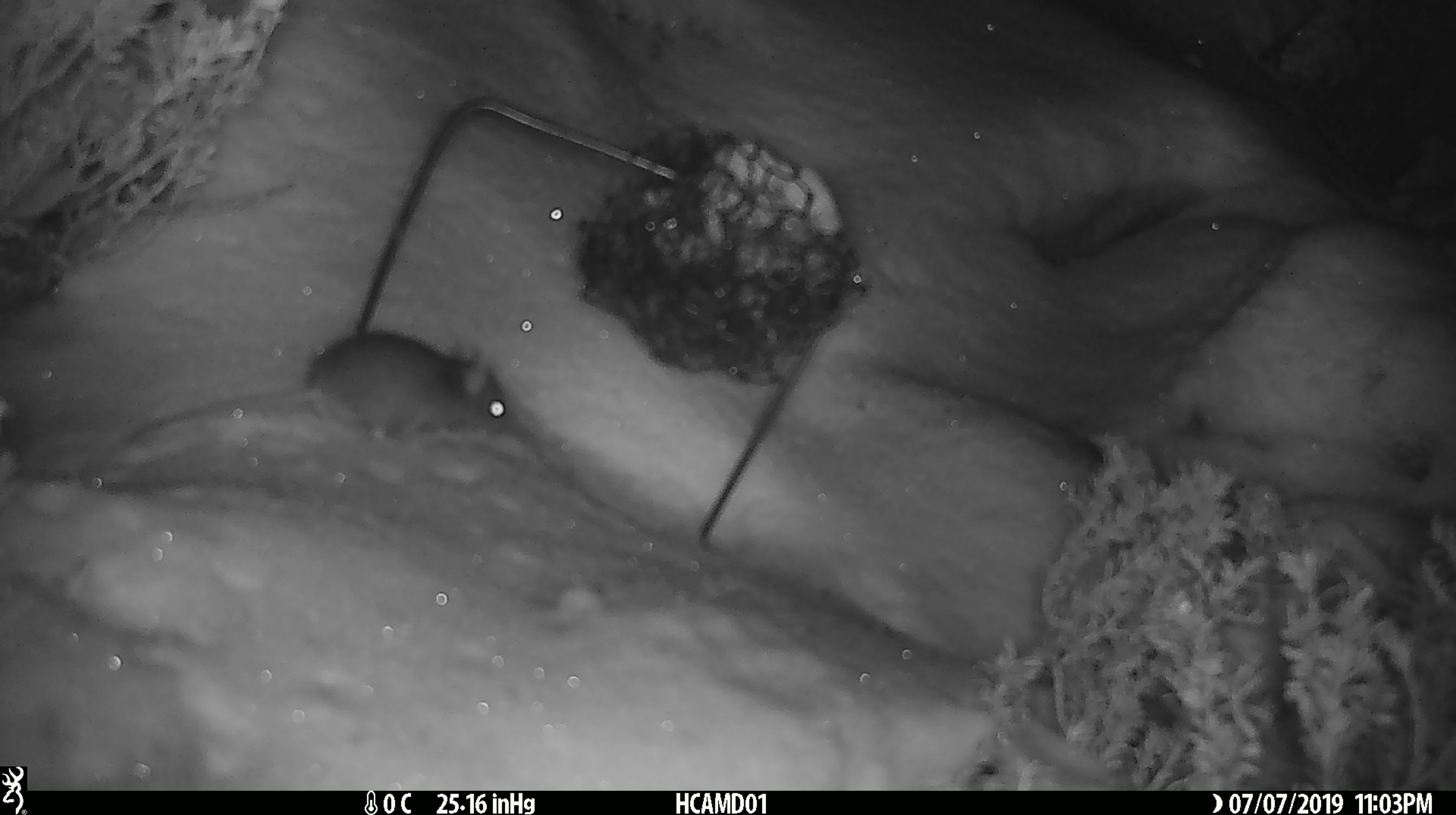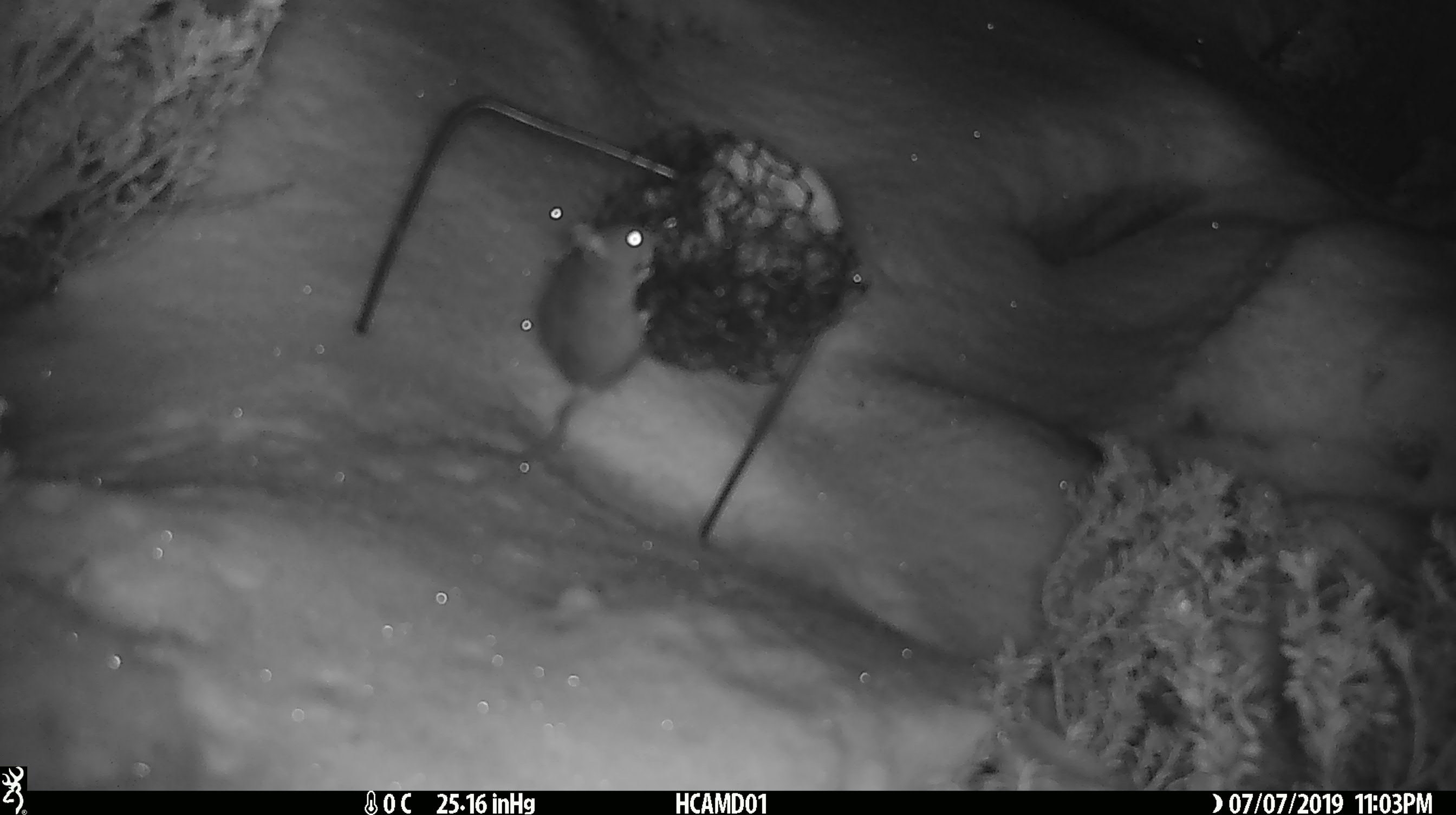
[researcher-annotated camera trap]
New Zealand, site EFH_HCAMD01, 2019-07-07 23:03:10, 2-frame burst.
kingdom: Animalia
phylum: Chordata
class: Mammalia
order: Rodentia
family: Muridae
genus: Mus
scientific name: Mus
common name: mouse